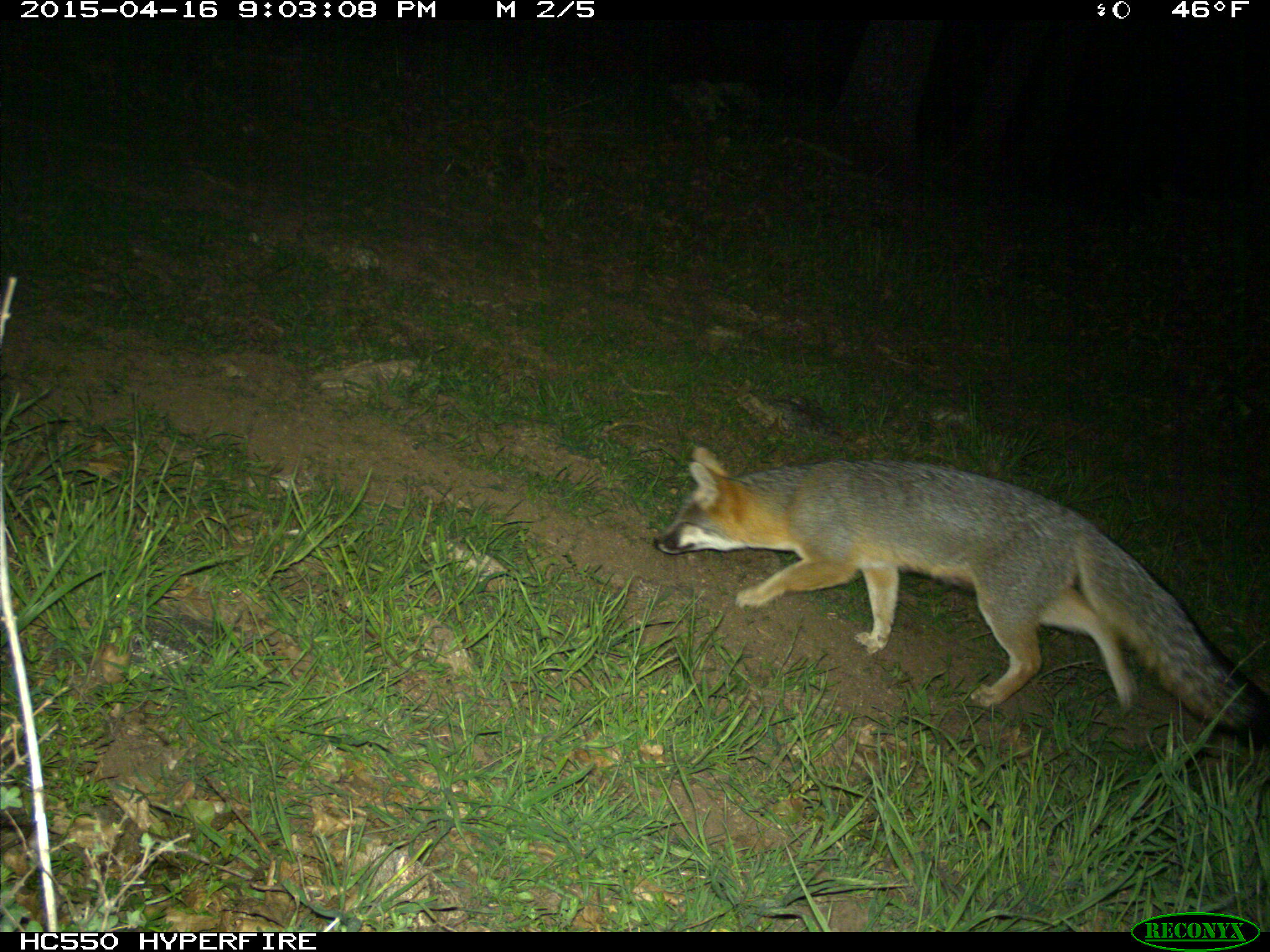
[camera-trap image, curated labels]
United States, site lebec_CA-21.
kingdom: Animalia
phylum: Chordata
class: Mammalia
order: Carnivora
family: Canidae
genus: Urocyon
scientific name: Urocyon cinereoargenteus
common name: gray fox